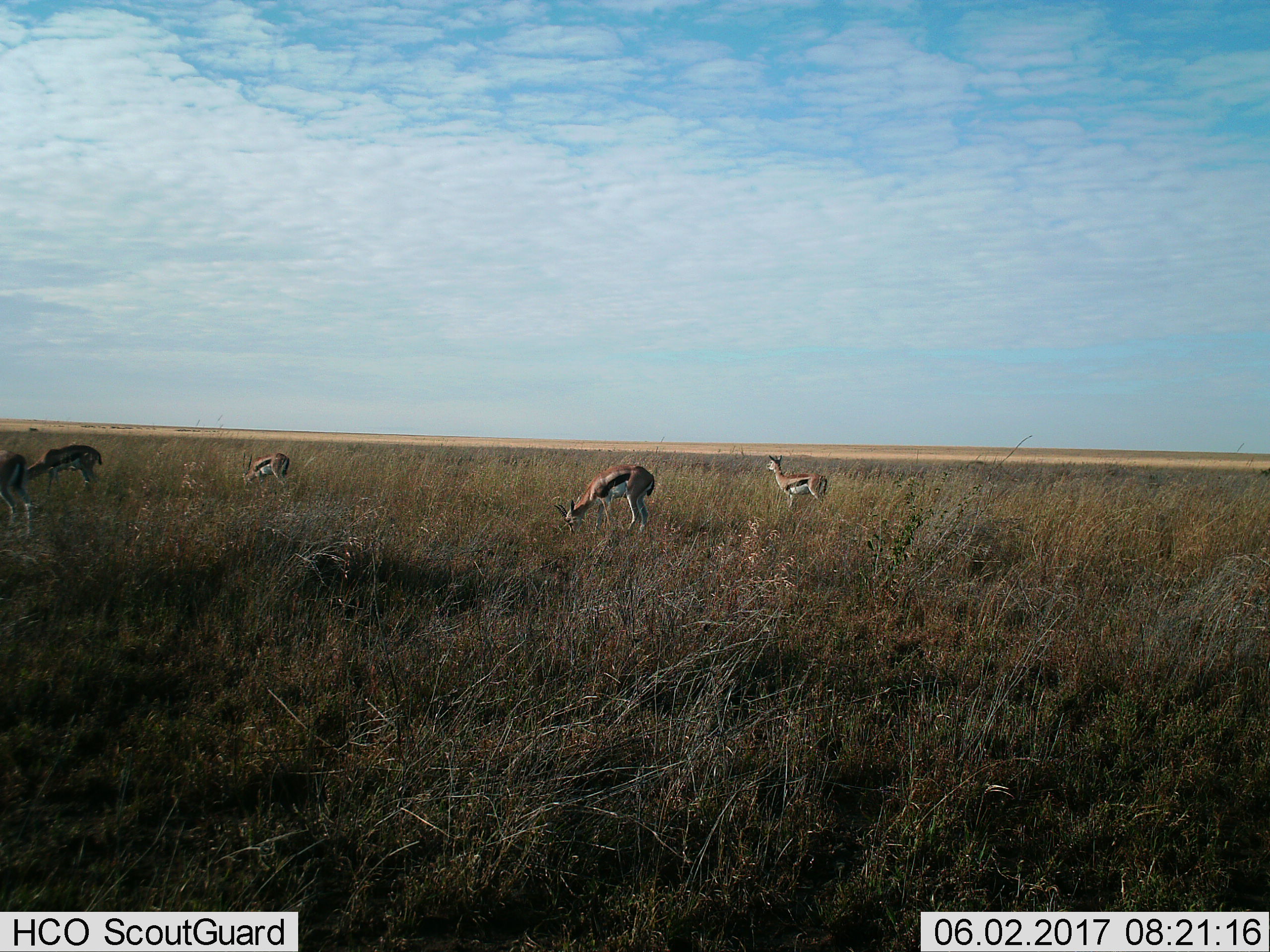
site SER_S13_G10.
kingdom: Animalia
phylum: Chordata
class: Mammalia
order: Artiodactyla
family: Bovidae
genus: Eudorcas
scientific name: Eudorcas thomsonii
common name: thomson's gazelle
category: gazellethomsons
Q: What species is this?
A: Gazellethomsons (thomson's gazelle) (Eudorcas thomsonii).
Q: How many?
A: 5.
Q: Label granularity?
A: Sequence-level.